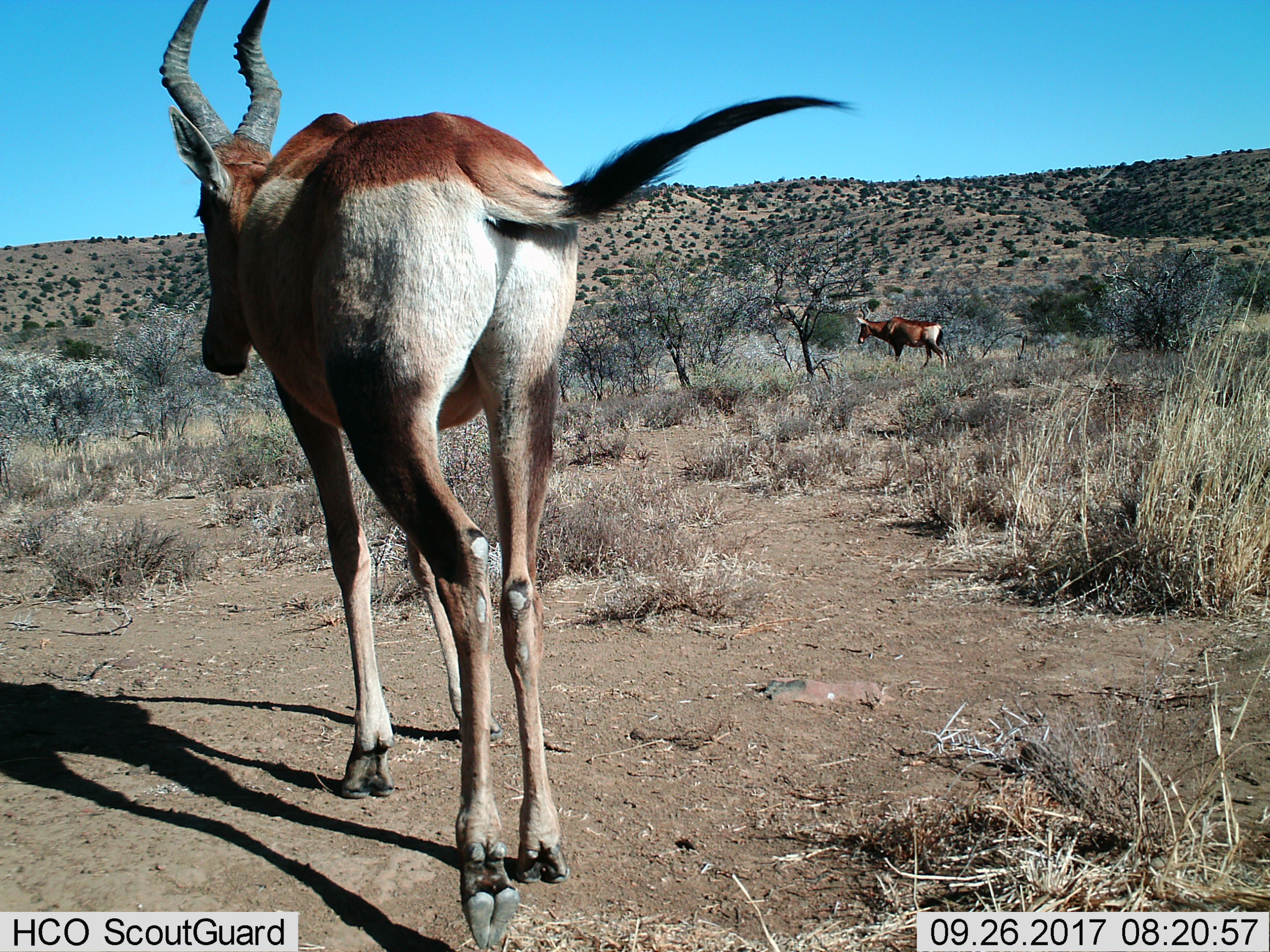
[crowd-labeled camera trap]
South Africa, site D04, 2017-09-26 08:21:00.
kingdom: Animalia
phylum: Chordata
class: Mammalia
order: Artiodactyla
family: Bovidae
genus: Damaliscus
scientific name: Damaliscus pygargus phillipsi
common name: blesbok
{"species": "blesbok (Damaliscus pygargus phillipsi)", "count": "2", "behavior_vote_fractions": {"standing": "50%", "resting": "0%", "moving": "100%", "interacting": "0%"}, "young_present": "0%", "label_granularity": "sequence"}